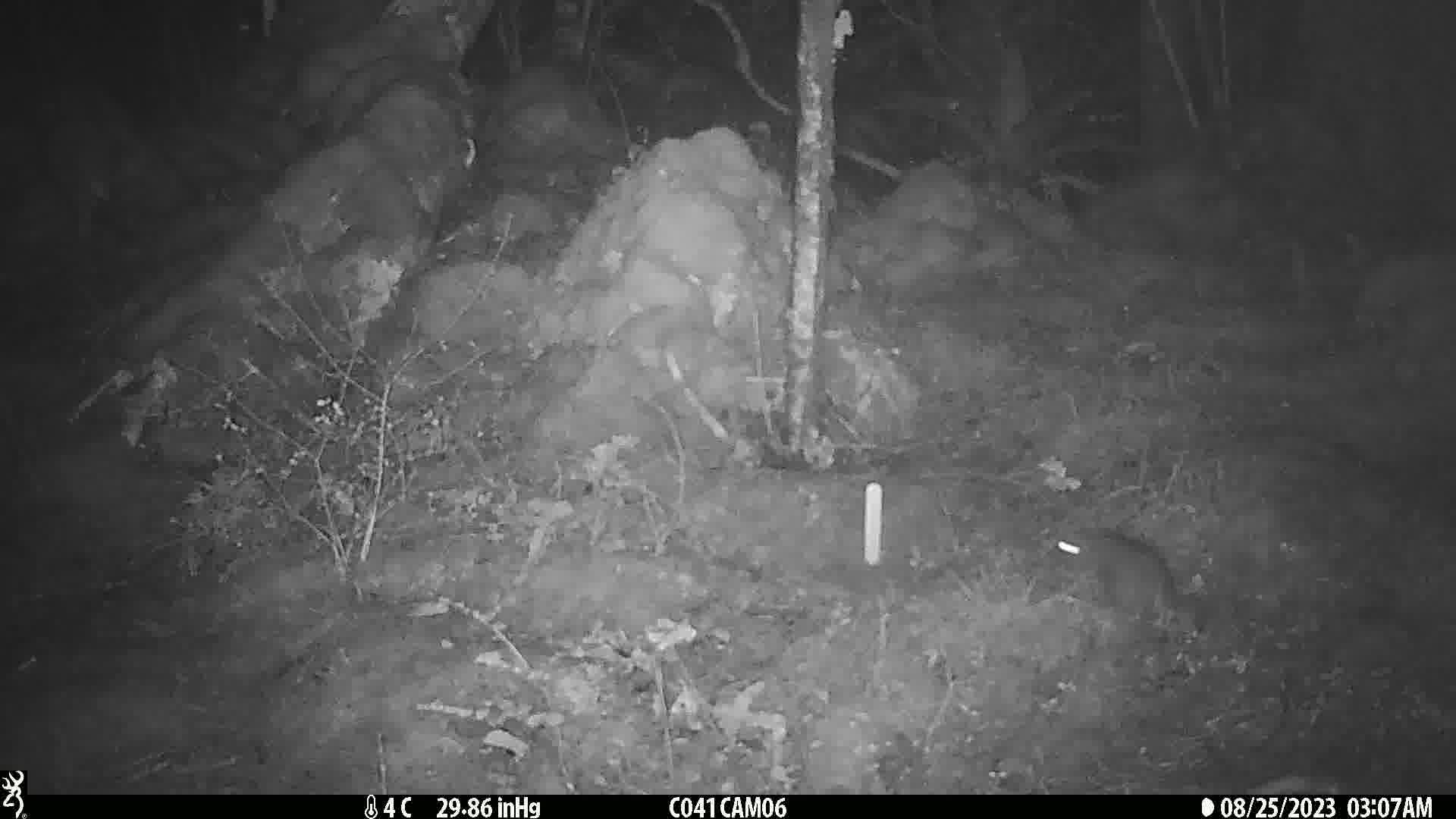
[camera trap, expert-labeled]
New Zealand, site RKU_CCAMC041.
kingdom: Animalia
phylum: Chordata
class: Mammalia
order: Rodentia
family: Muridae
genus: Rattus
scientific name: Rattus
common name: rat